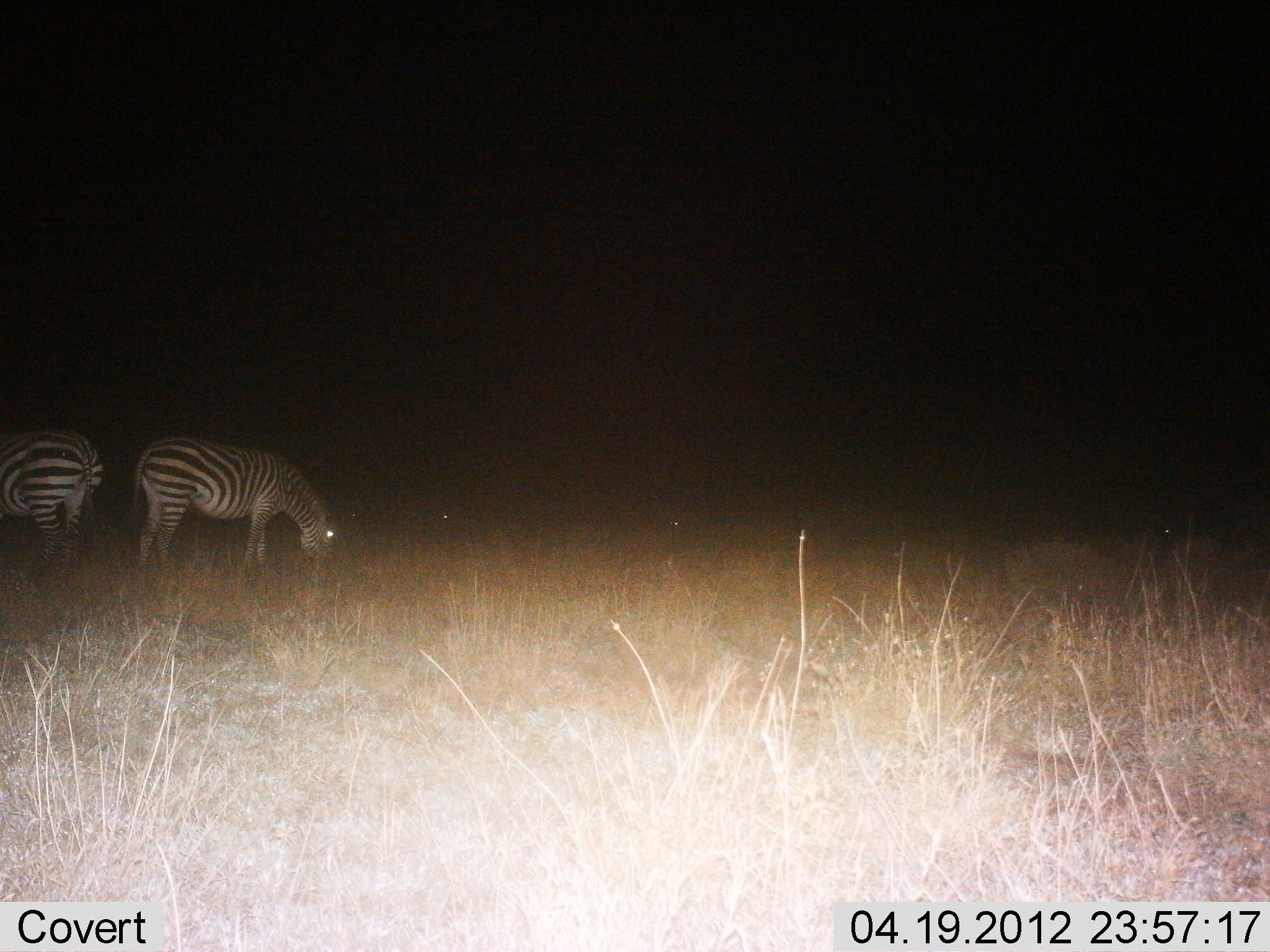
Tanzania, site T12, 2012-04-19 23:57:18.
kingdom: Animalia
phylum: Chordata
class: Mammalia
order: Perissodactyla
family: Equidae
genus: Equus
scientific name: Equus quagga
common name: plains zebra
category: zebra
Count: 2.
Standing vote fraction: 32%.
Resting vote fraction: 11%.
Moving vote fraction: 0%.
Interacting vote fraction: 0%.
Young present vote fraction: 0%.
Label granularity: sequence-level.